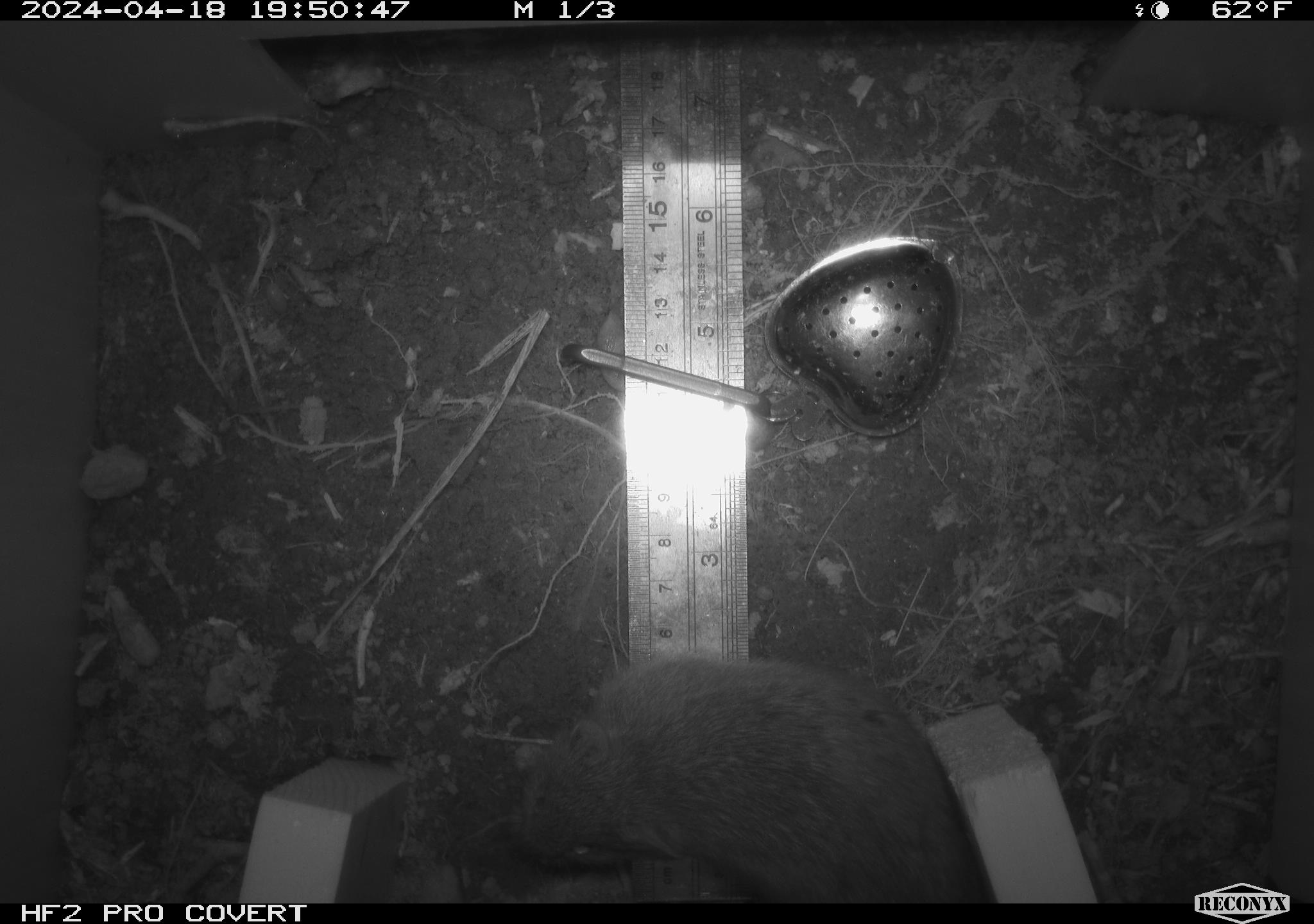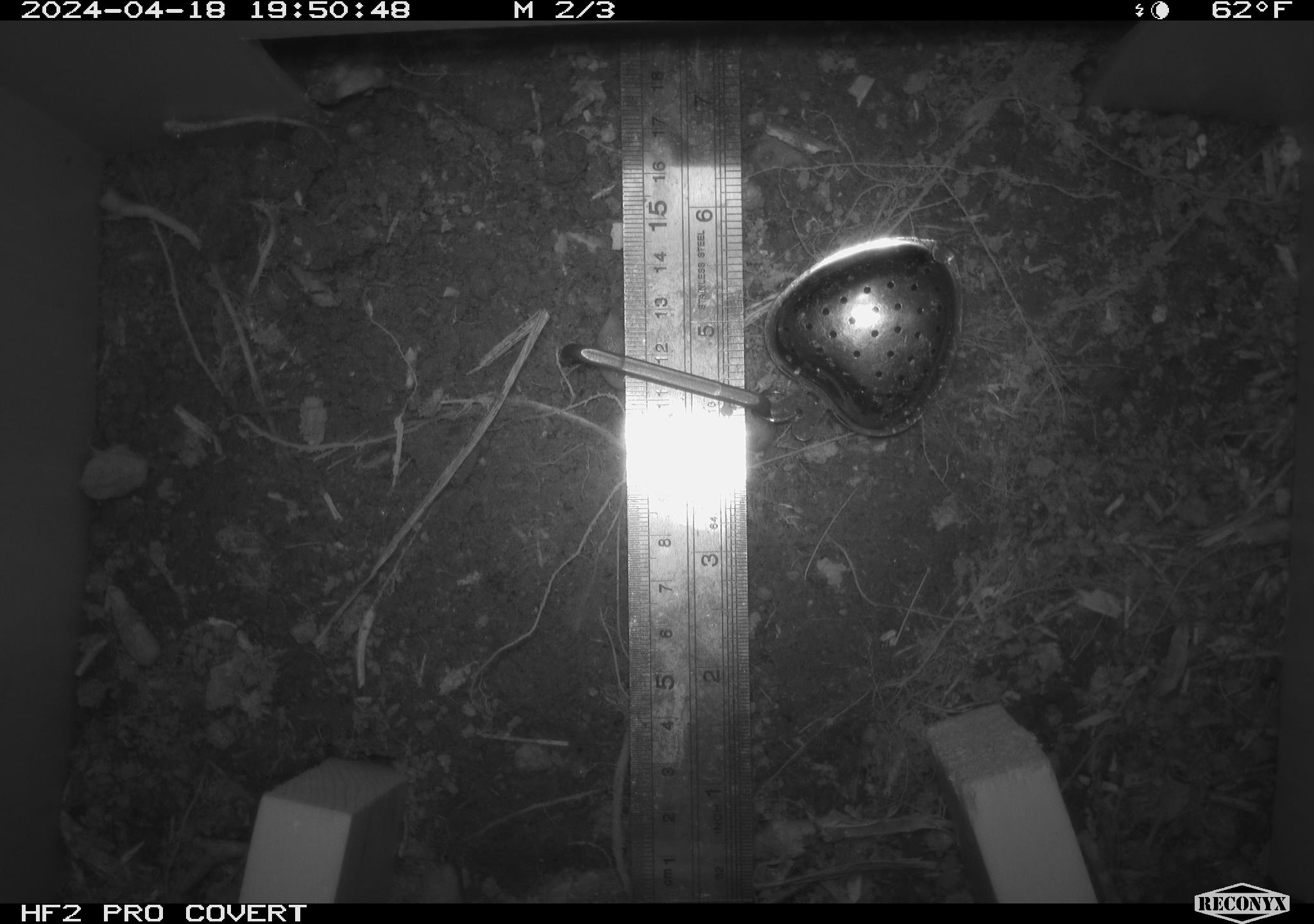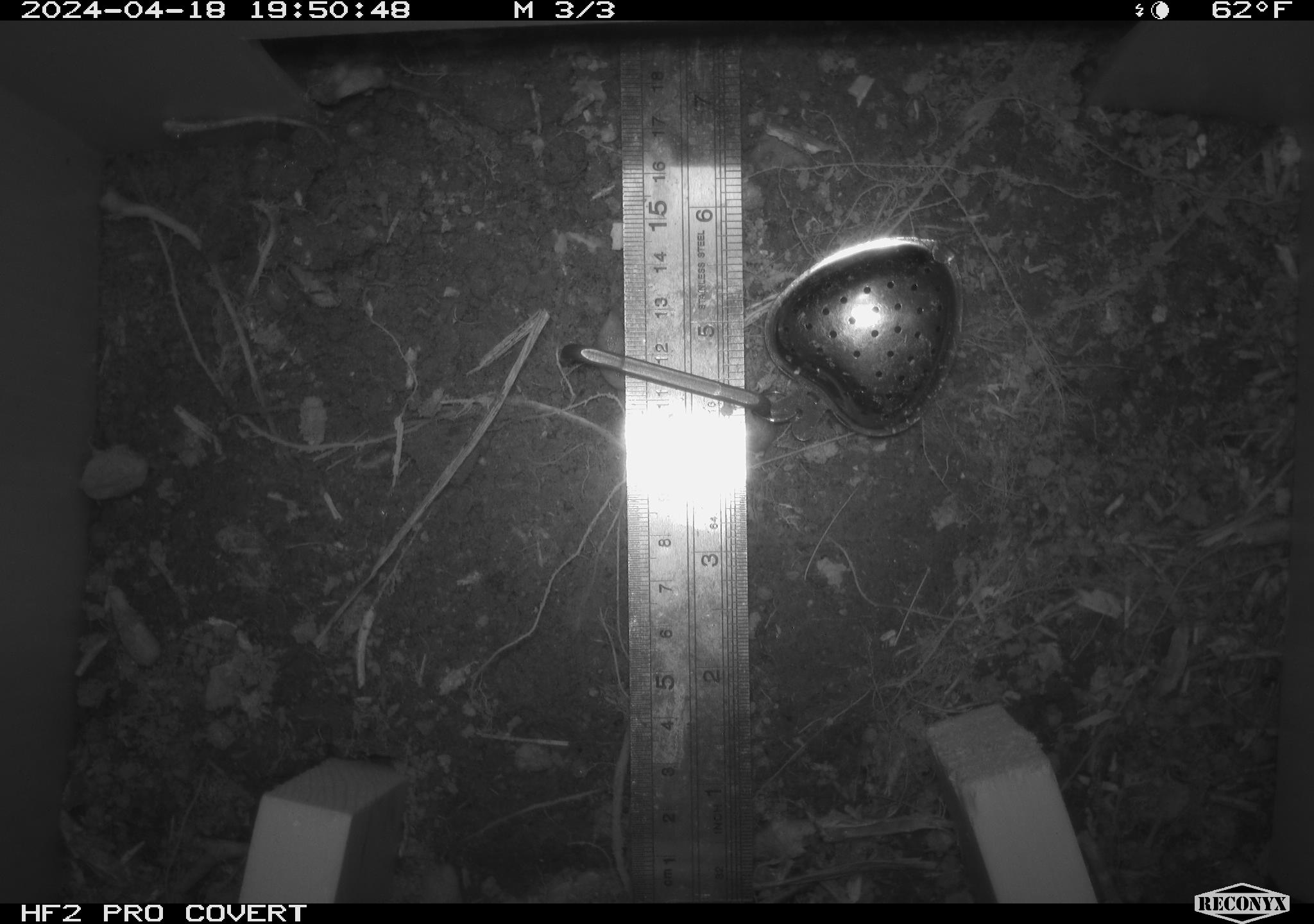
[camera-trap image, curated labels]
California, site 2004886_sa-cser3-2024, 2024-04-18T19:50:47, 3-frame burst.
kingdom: Animalia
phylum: Chordata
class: Mammalia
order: Rodentia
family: Cricetidae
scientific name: Cricetidae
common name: hamsters, voles, lemmings, and allies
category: cricetidae family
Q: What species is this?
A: Cricetidae family (hamsters, voles, lemmings, and allies) (Cricetidae).